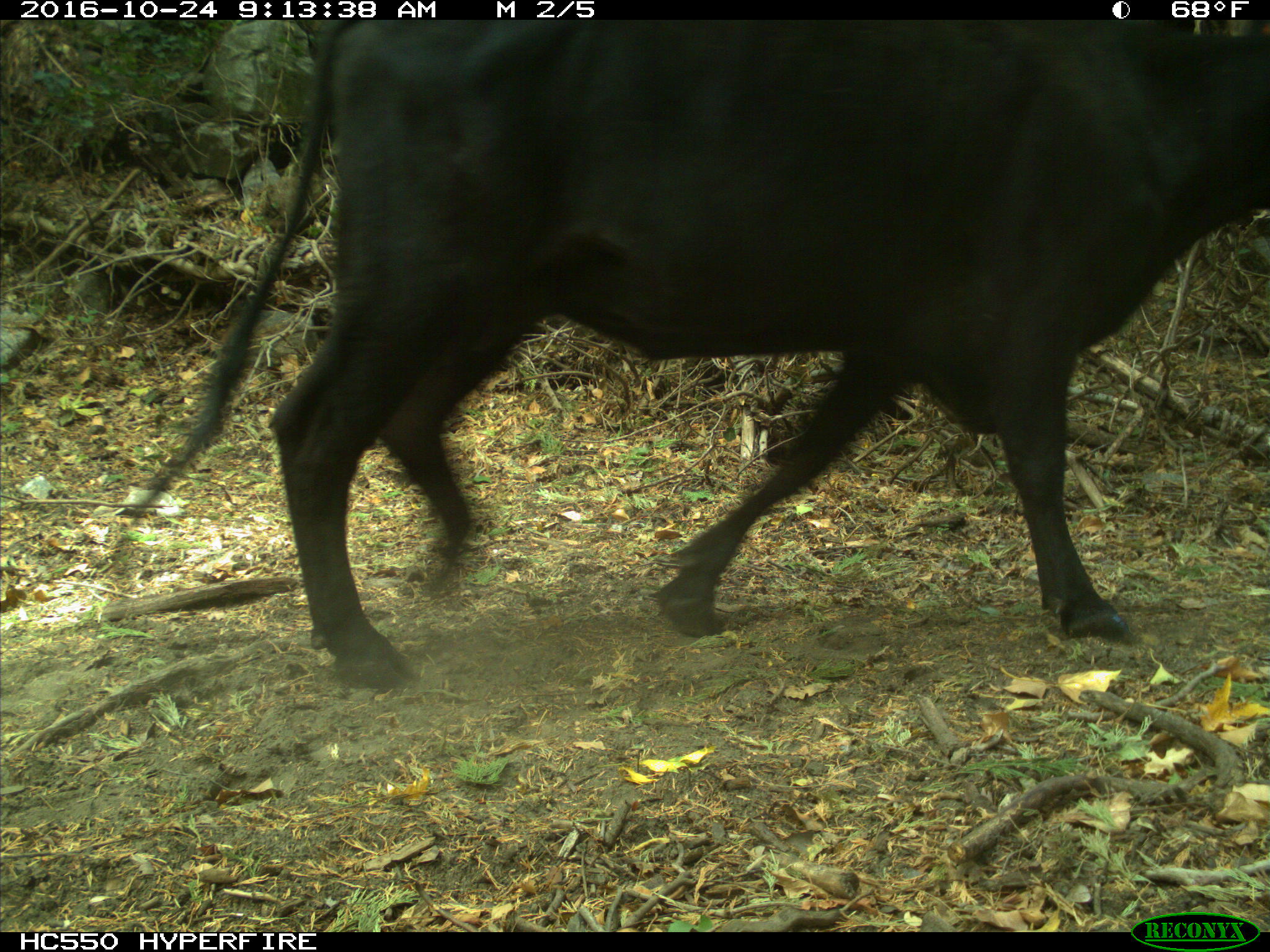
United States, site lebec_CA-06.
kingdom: Animalia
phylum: Chordata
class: Mammalia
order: Artiodactyla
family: Bovidae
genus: Bos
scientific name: Bos taurus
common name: domestic cow